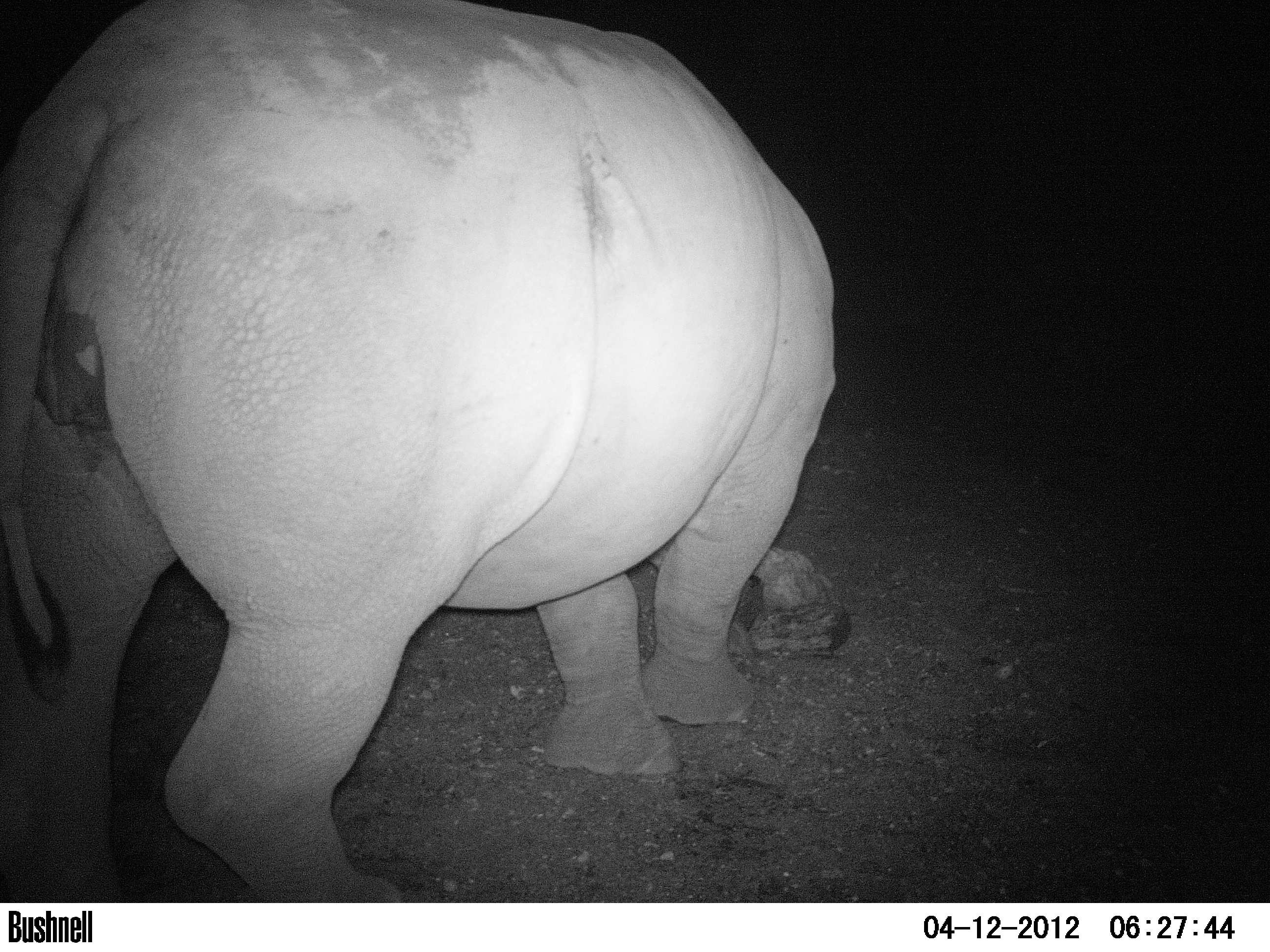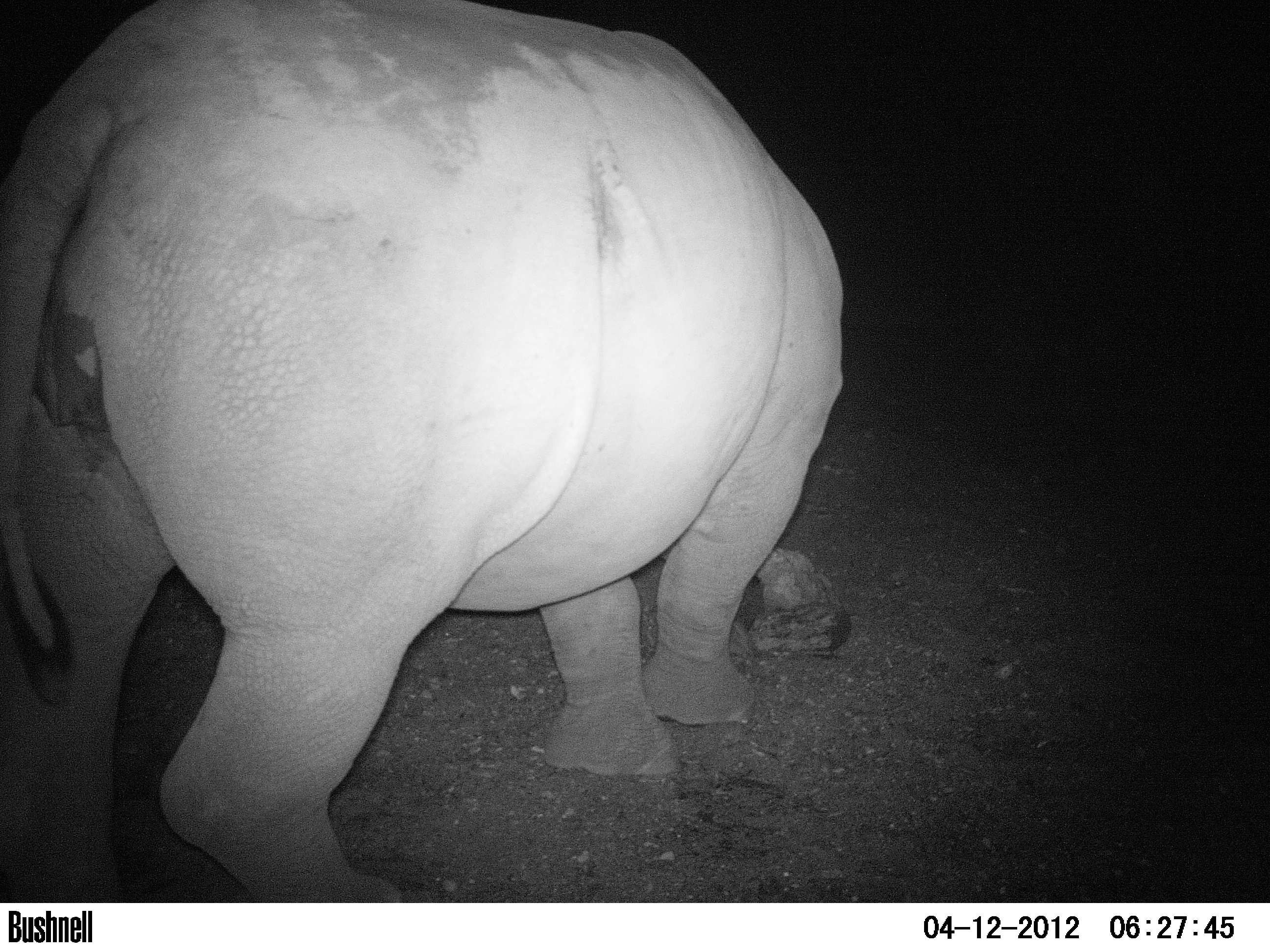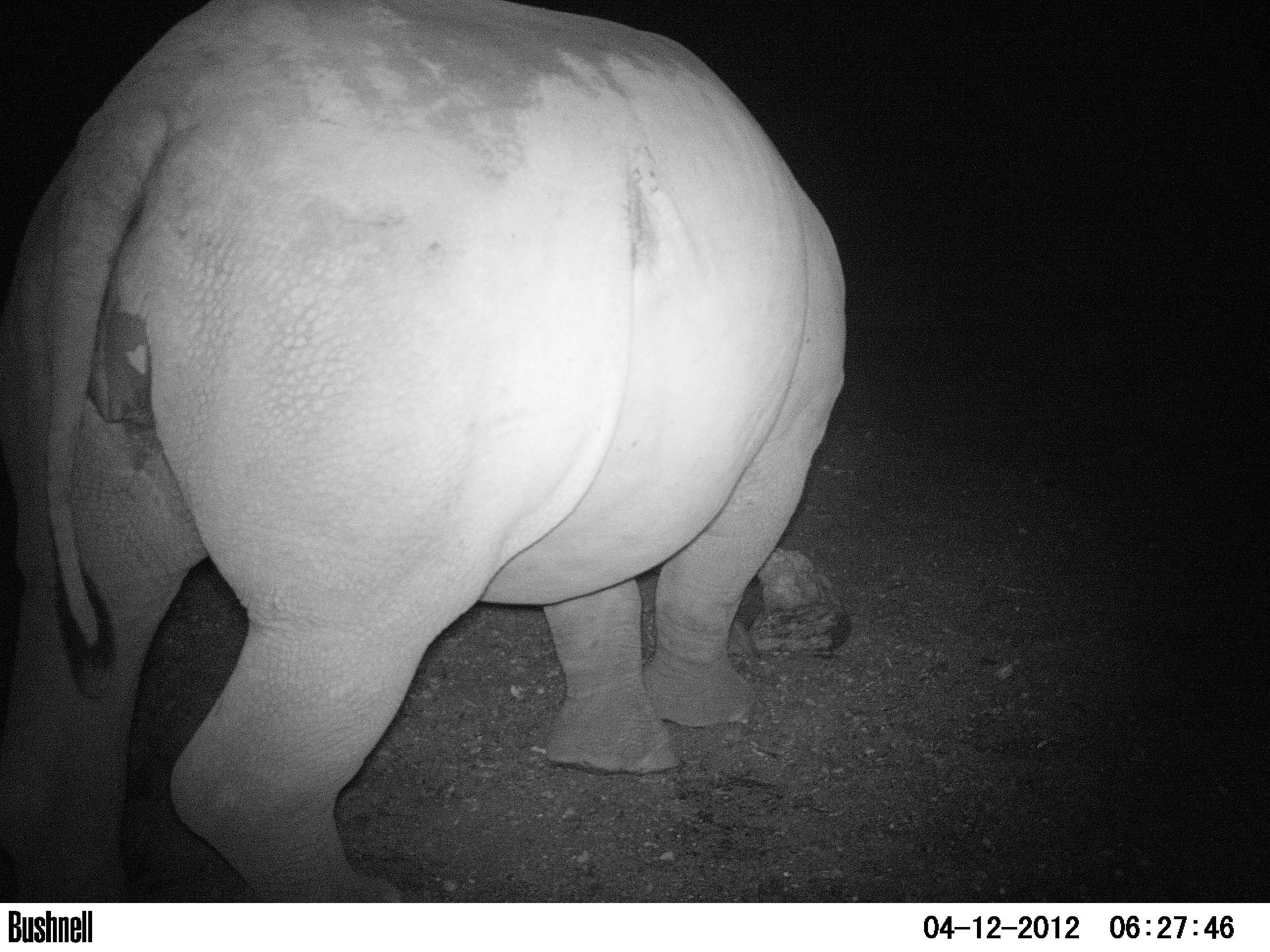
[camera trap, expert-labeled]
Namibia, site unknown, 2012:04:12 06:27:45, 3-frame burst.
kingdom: Animalia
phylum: Chordata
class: Mammalia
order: Perissodactyla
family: Rhinocerotidae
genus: Diceros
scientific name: Diceros bicornis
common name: black rhinoceros